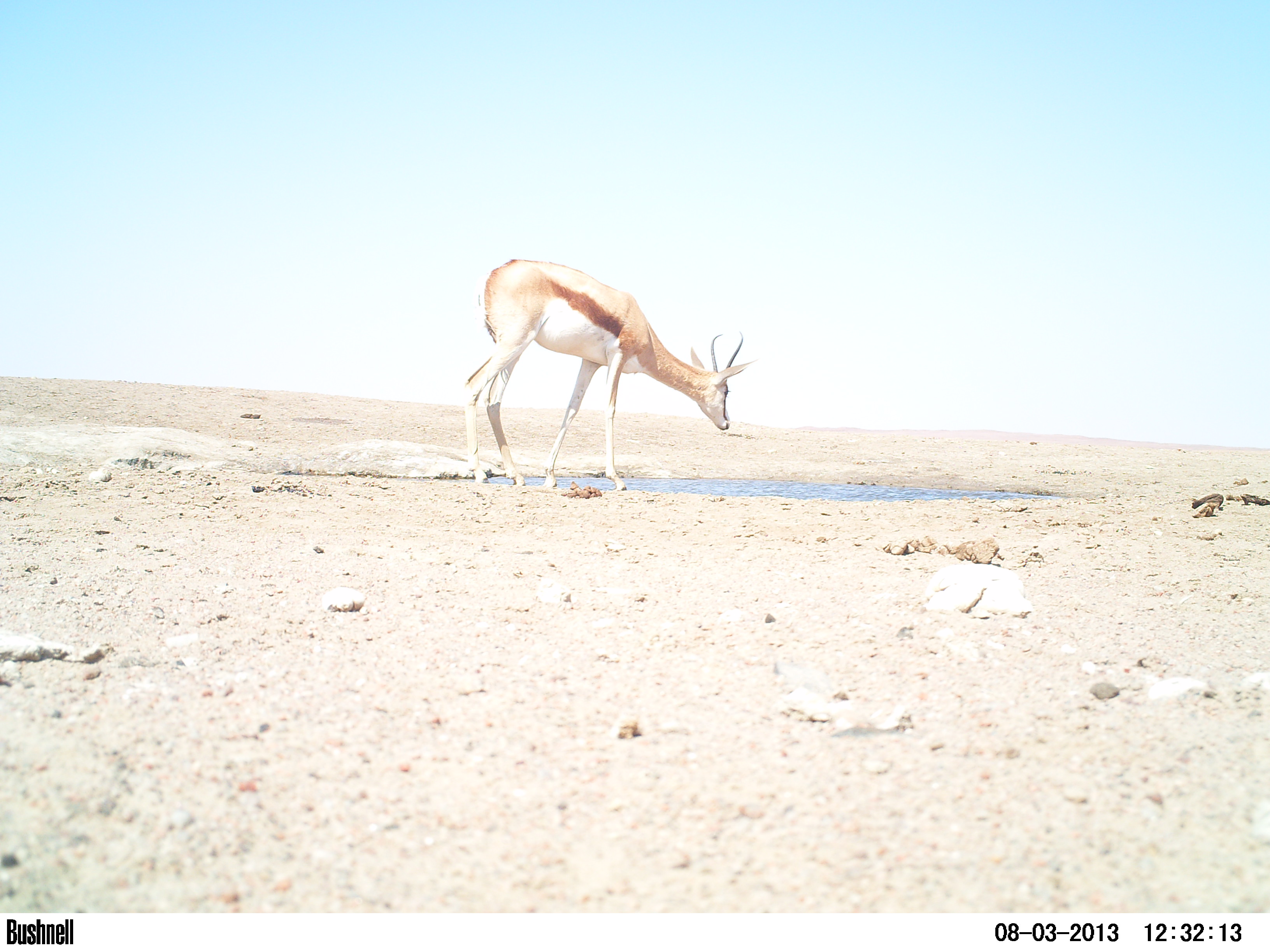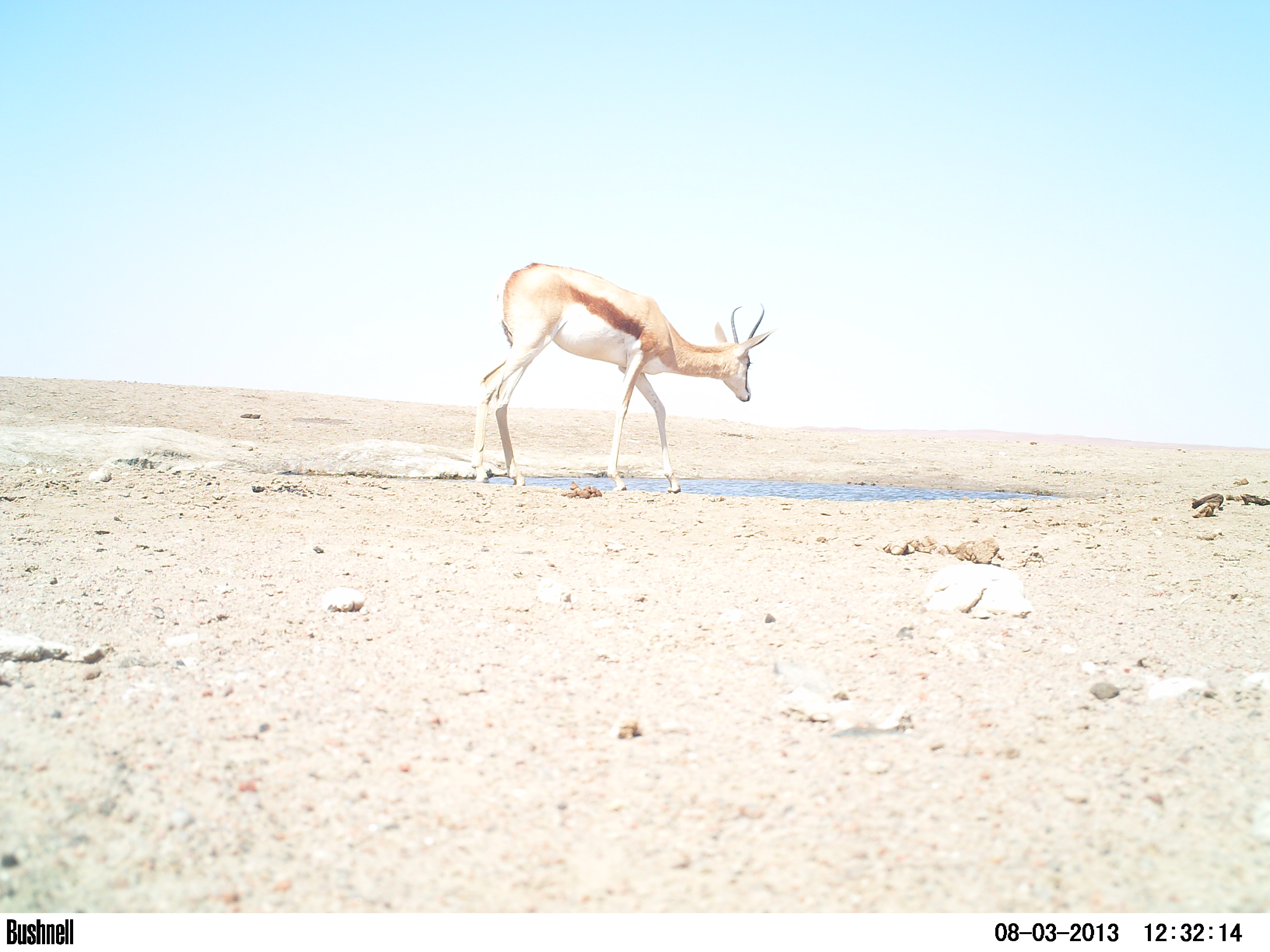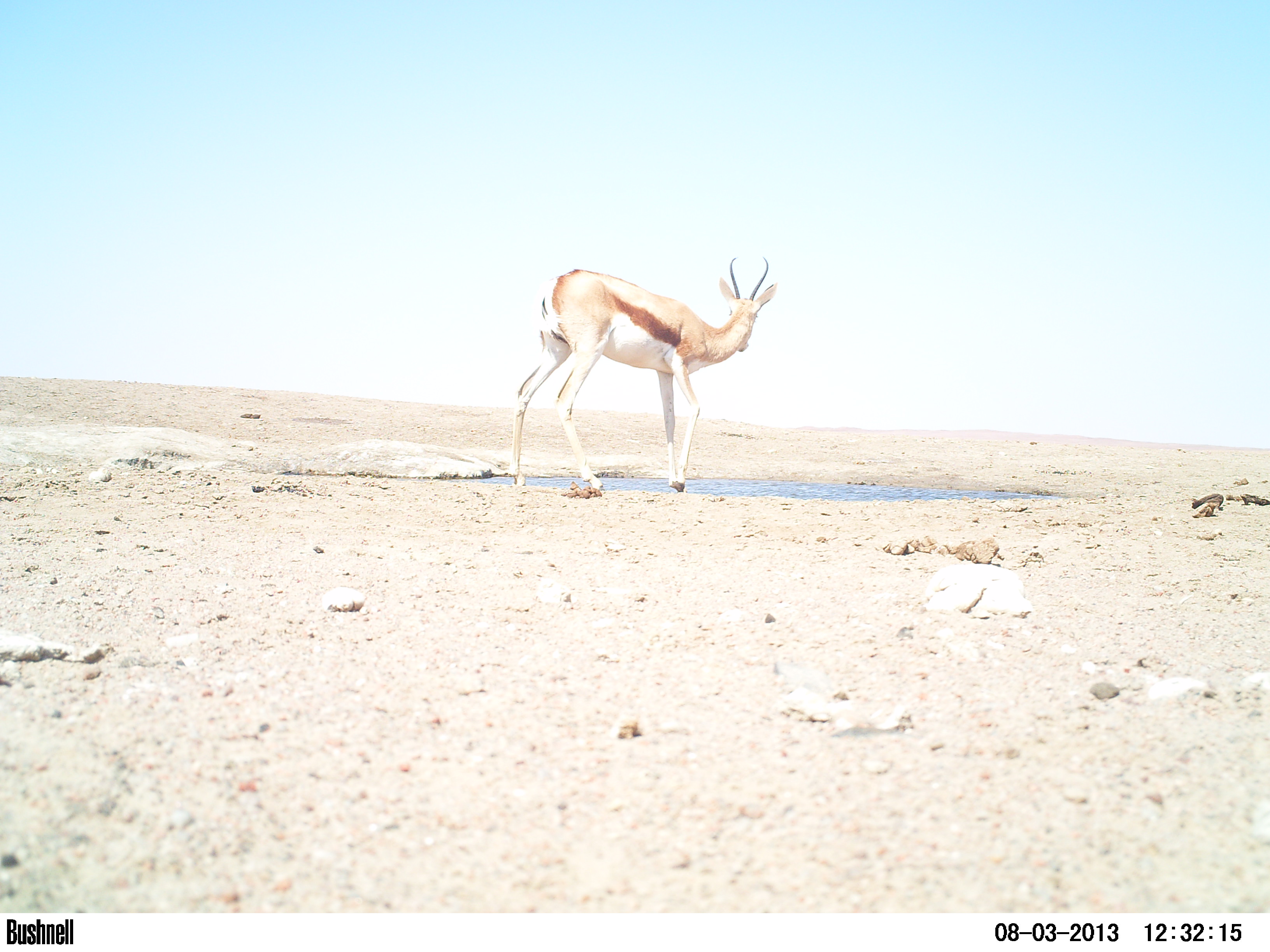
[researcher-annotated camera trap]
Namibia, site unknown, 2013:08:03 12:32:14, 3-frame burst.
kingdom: Animalia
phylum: Chordata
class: Mammalia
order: Artiodactyla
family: Bovidae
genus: Antidorcas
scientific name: Antidorcas marsupialis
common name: springbok